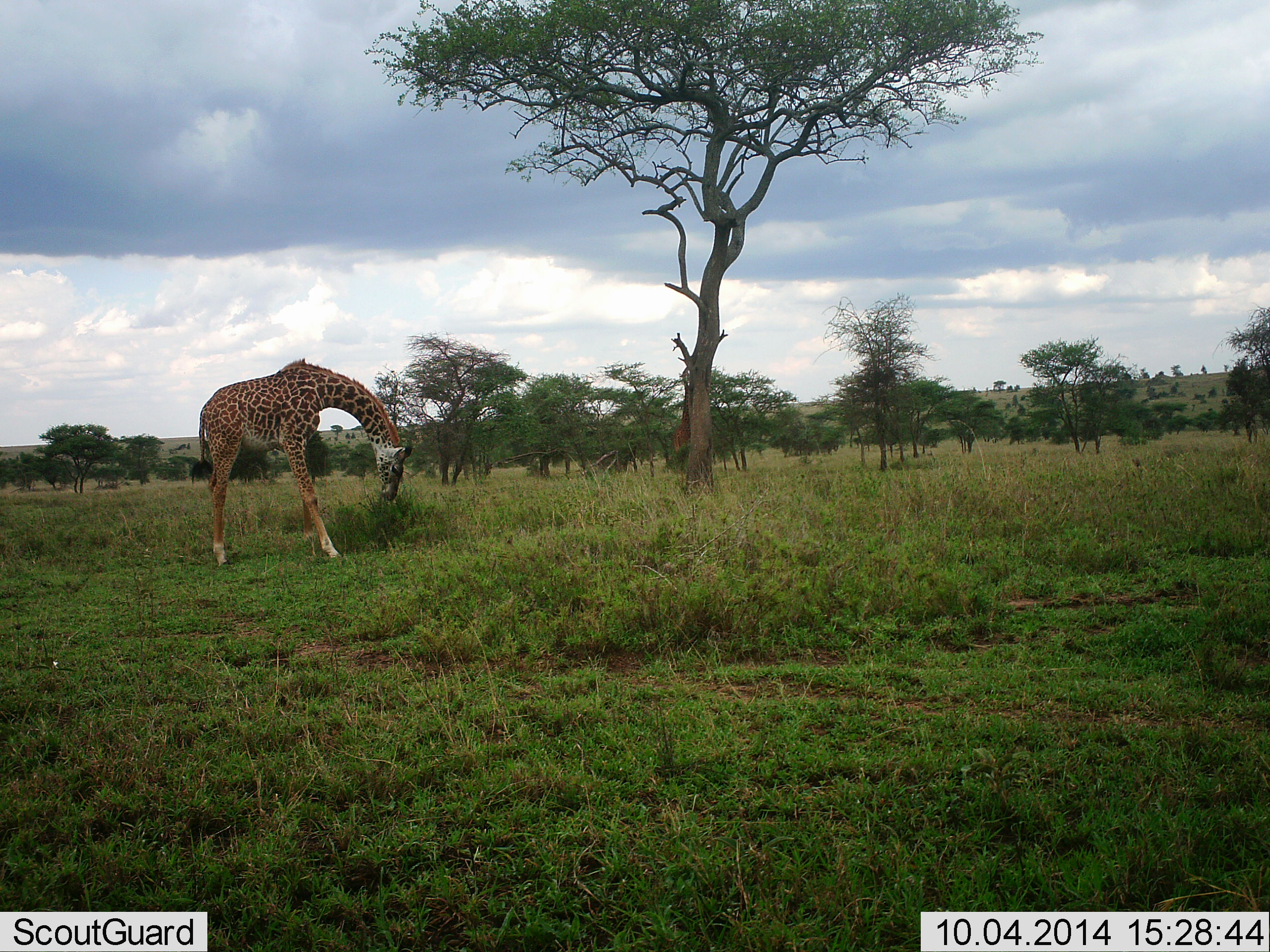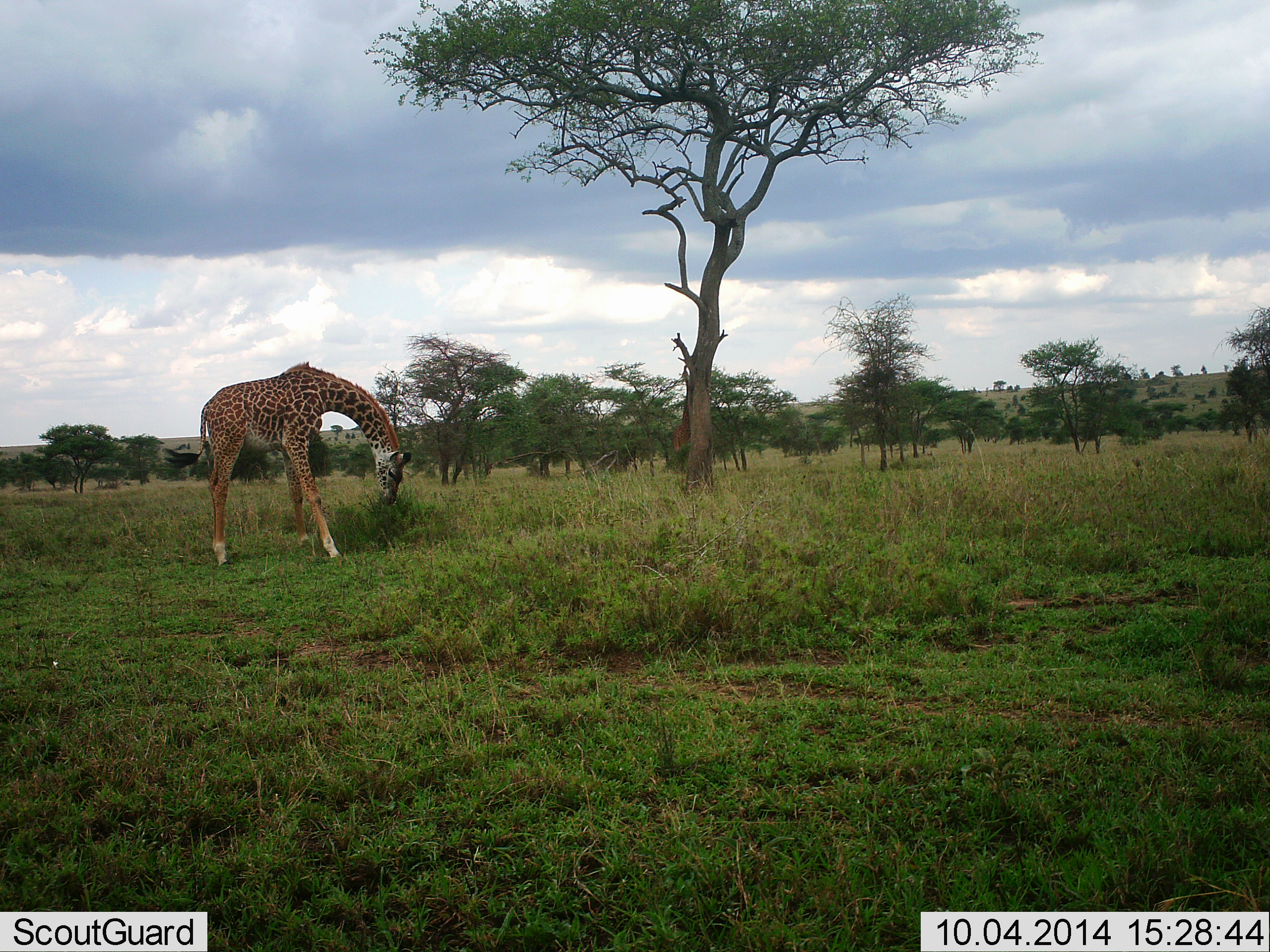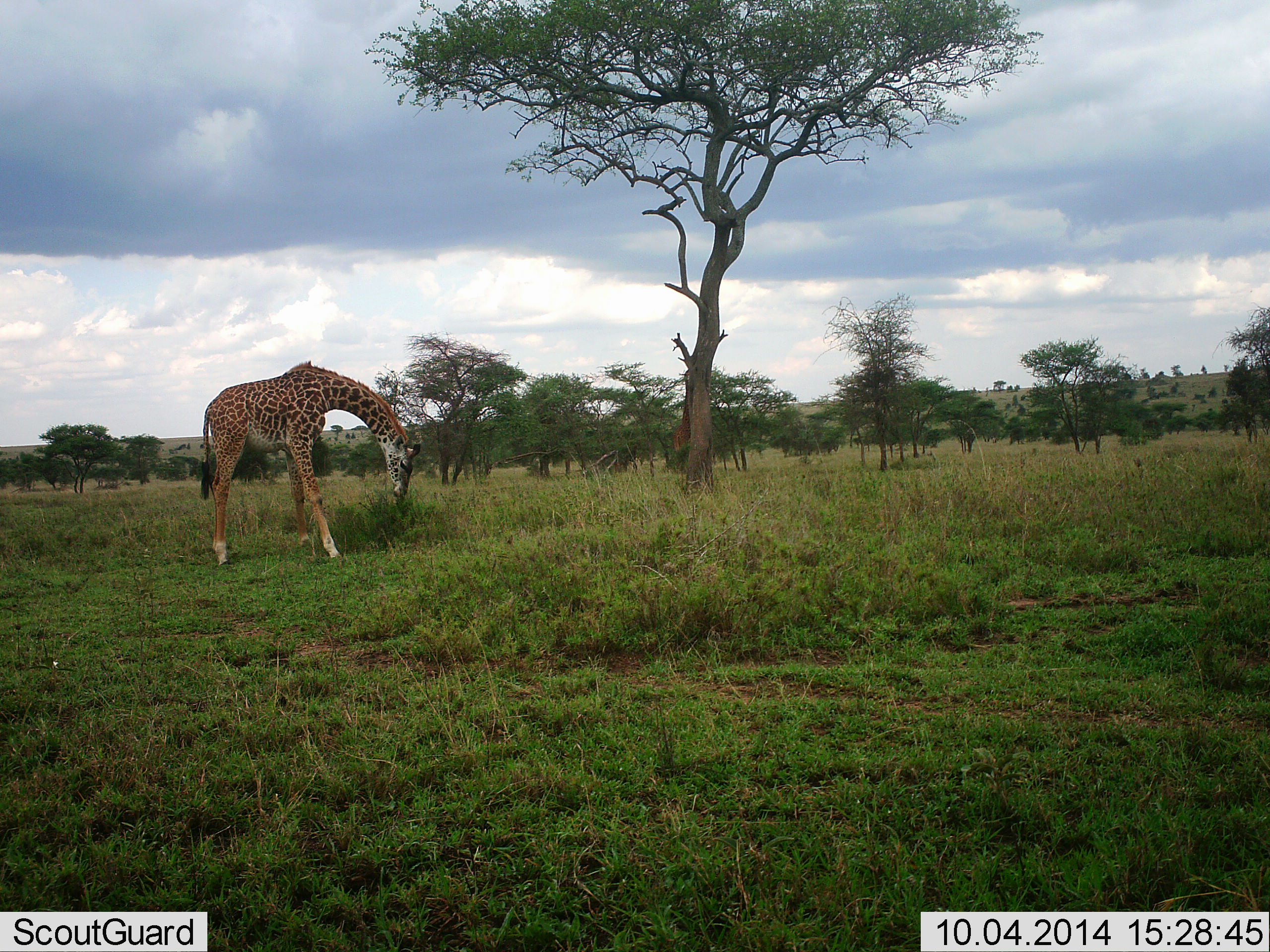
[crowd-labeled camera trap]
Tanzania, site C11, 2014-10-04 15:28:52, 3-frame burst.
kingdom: Animalia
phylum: Chordata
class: Mammalia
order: Artiodactyla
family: Giraffidae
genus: Giraffa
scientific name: Giraffa camelopardalis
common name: giraffe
Giraffe (Giraffa camelopardalis), count 1. Behavior (volunteer vote fractions): standing 20%, resting 0%, moving 20%, interacting 0%. Young present (vote fraction): 0%. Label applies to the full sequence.